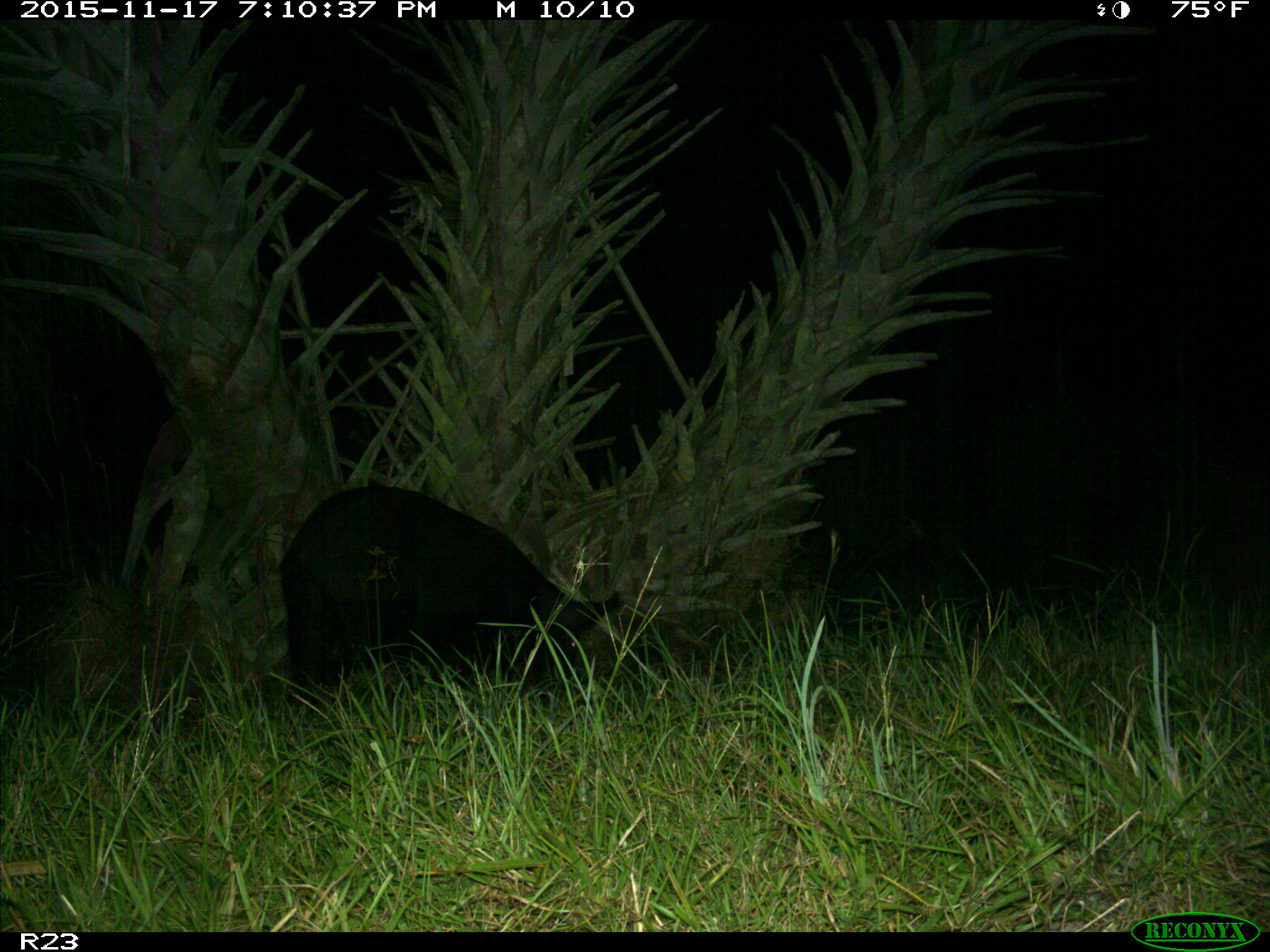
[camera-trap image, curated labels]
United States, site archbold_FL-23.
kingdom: Animalia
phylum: Chordata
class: Mammalia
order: Artiodactyla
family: Suidae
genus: Sus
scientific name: Sus scrofa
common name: wild boar